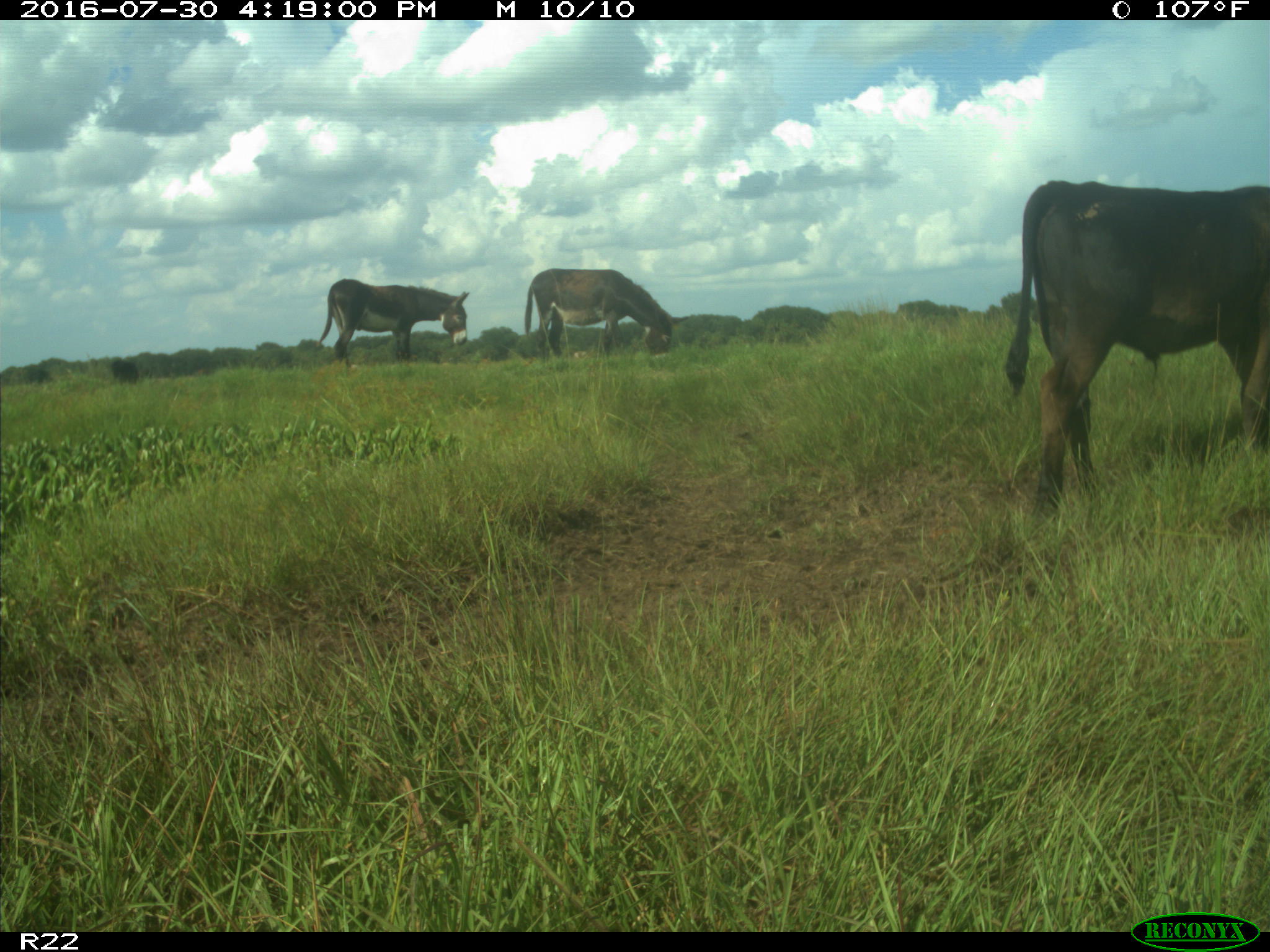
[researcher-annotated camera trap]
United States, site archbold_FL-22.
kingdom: Animalia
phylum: Chordata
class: Mammalia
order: Artiodactyla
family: Bovidae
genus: Bos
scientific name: Bos taurus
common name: domestic cow